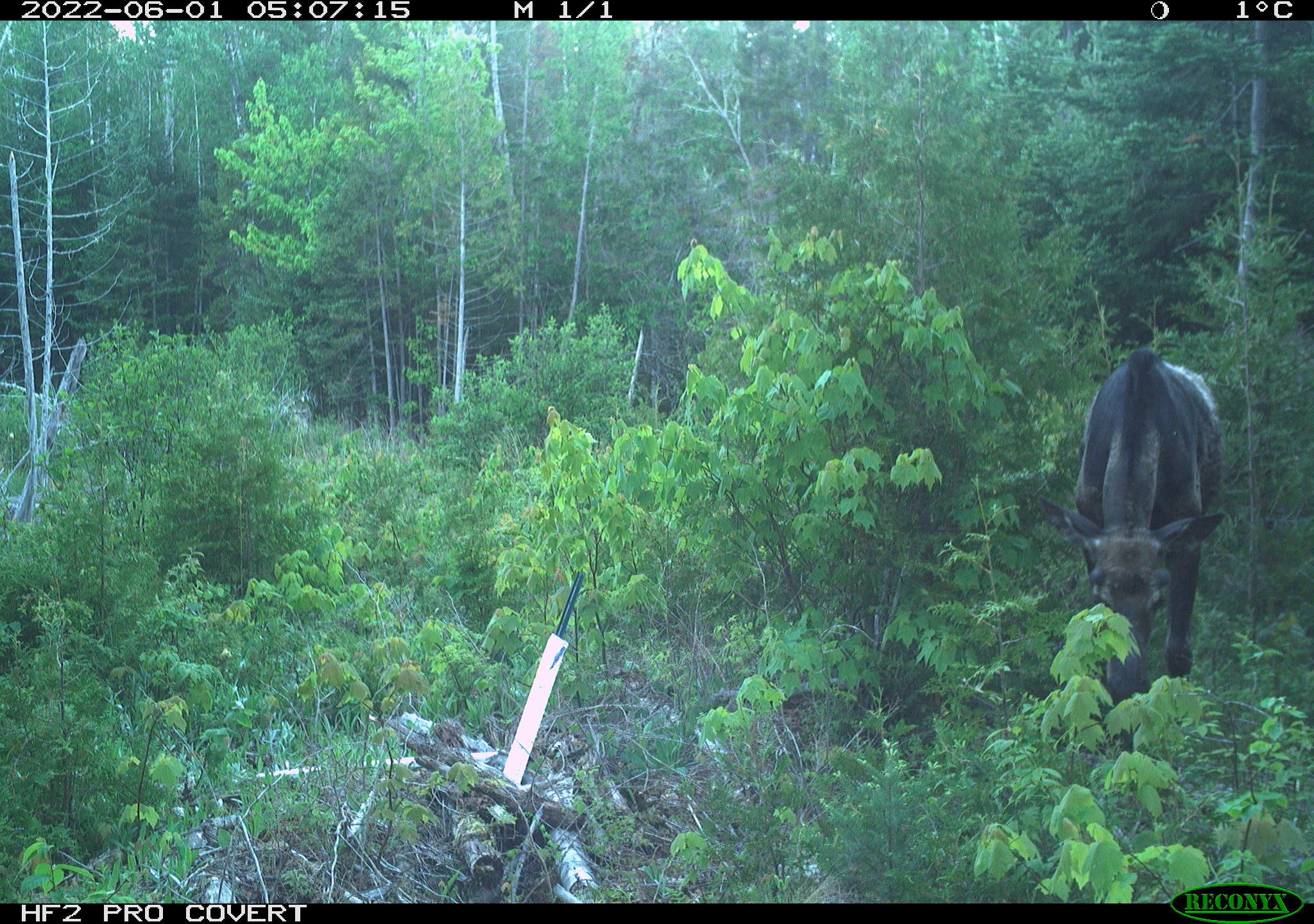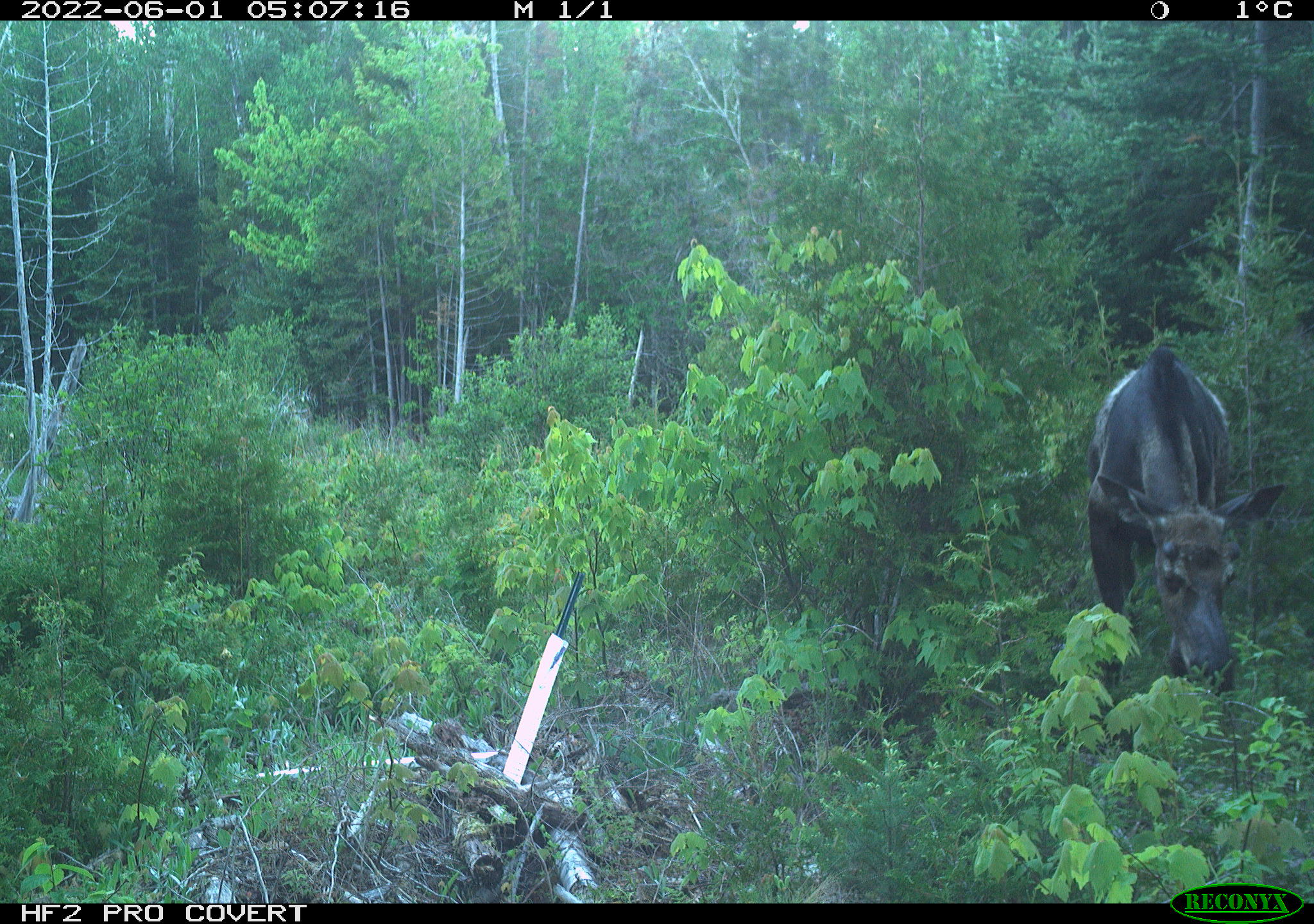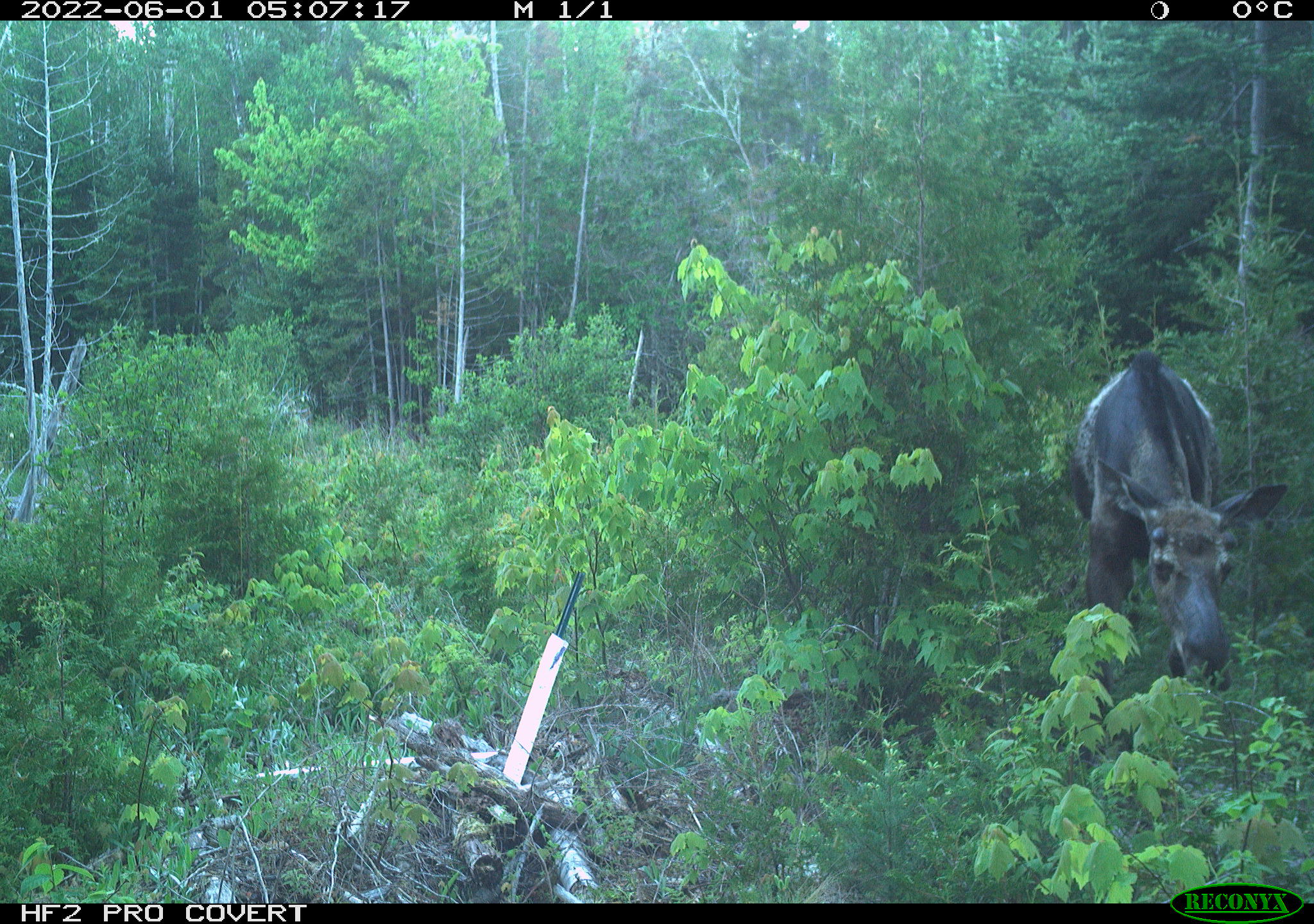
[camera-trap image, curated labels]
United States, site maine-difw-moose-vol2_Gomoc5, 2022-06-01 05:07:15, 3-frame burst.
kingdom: Animalia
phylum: Chordata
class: Mammalia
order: Artiodactyla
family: Cervidae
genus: Alces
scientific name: Alces alces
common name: moose